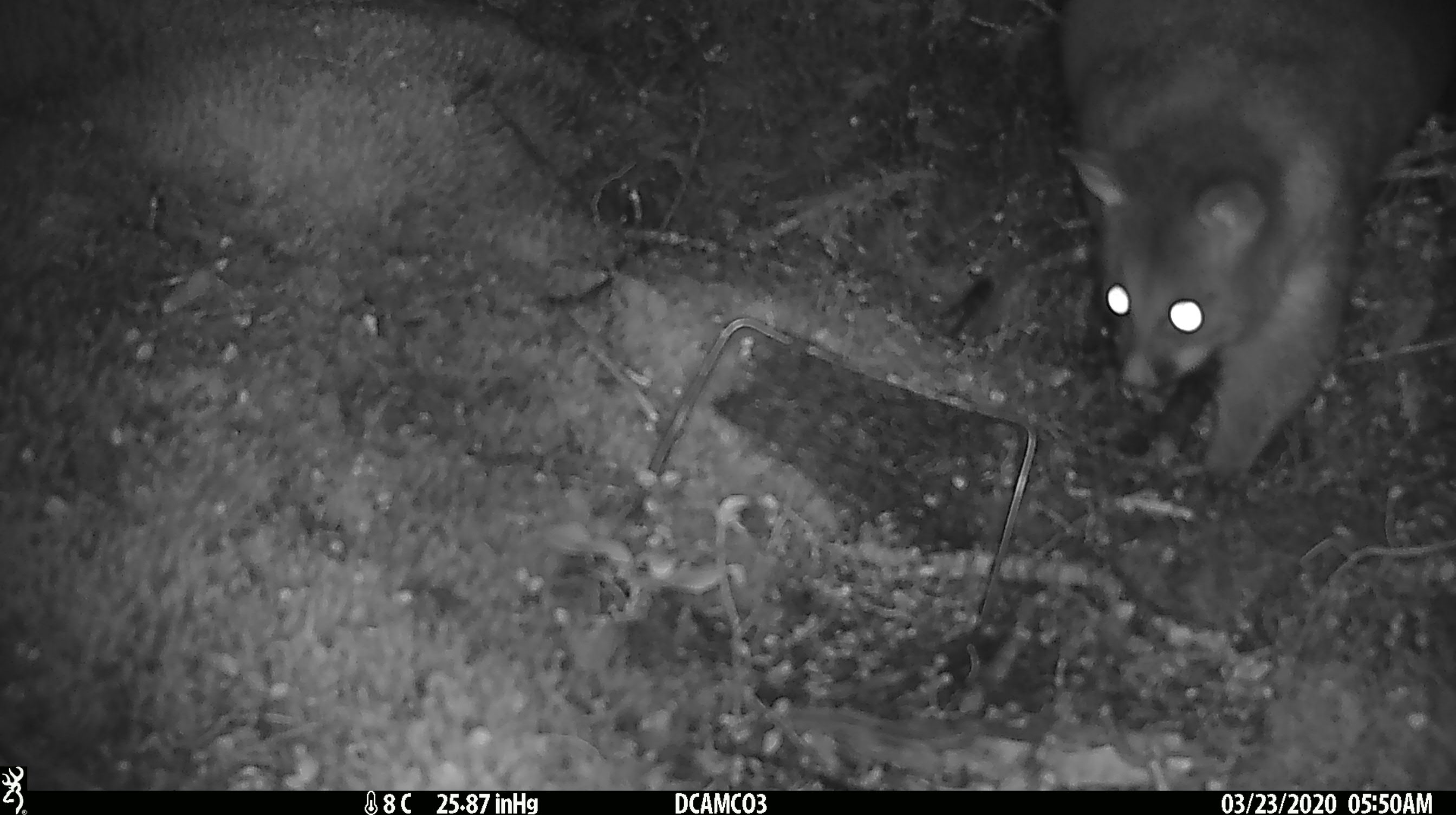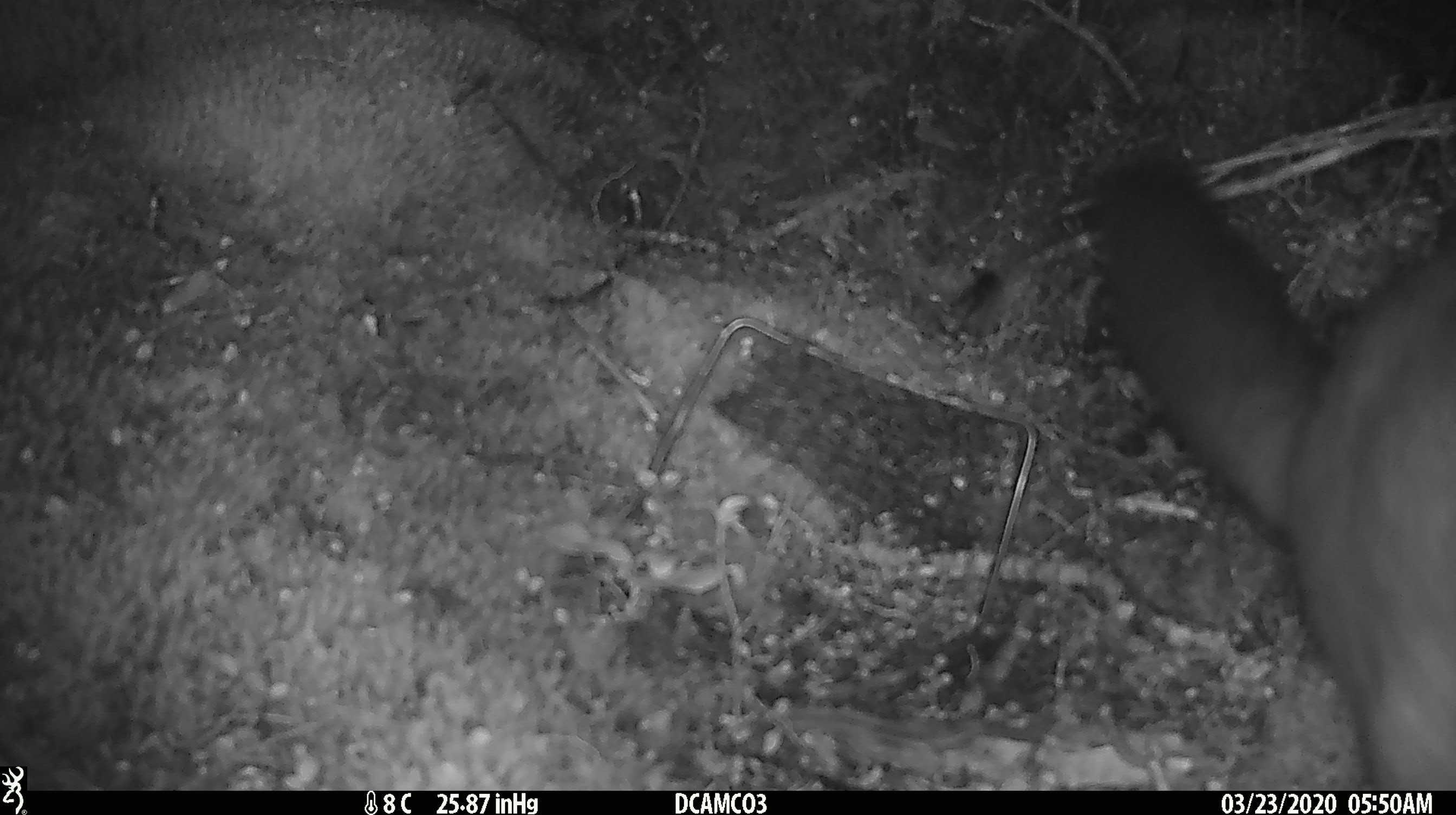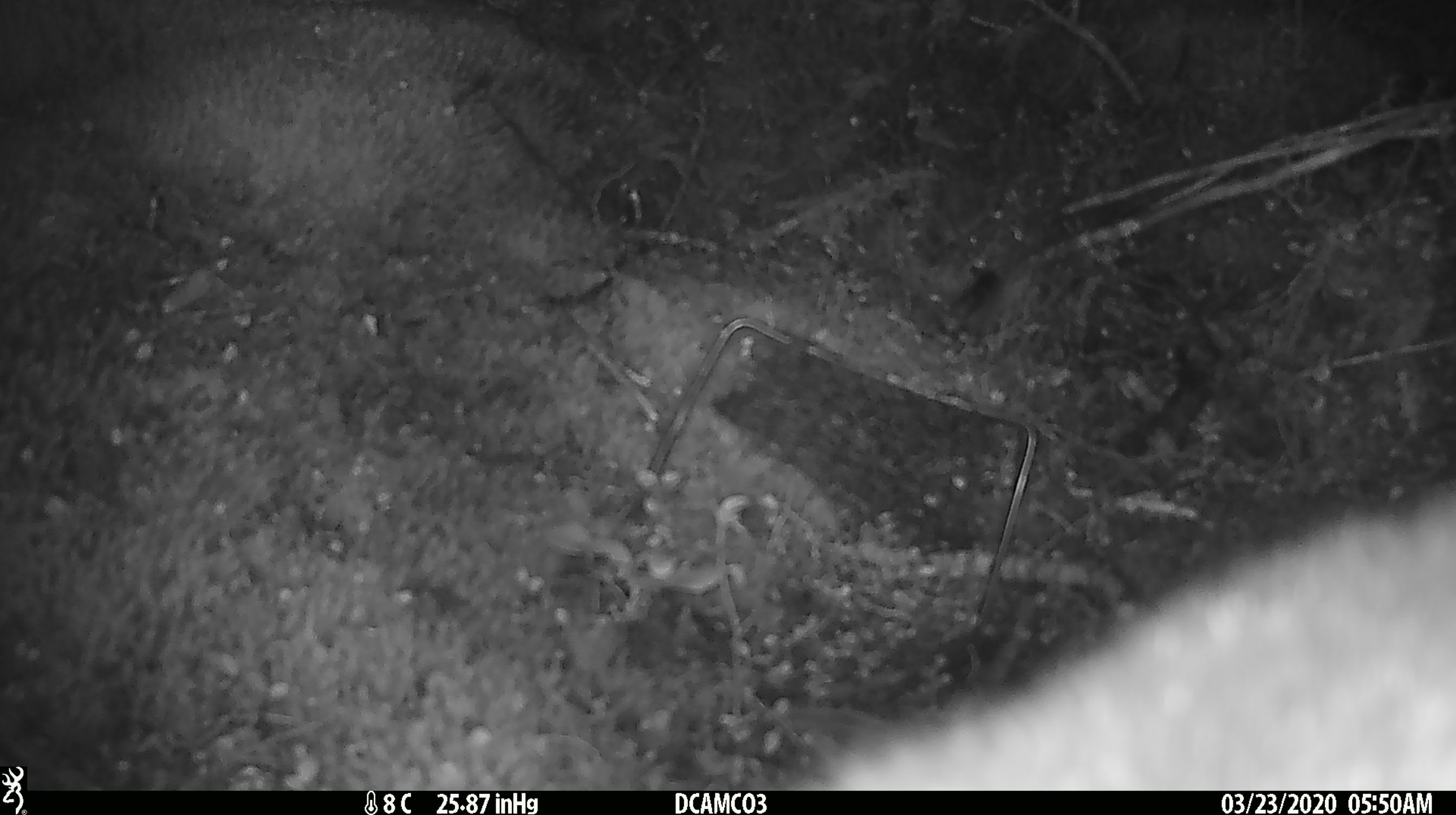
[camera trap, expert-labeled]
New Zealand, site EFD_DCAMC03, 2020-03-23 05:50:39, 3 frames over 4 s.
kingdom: Animalia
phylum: Chordata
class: Mammalia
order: Diprotodontia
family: Phalangeridae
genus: Trichosurus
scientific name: Trichosurus vulpecula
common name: common brushtail possum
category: possum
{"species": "possum (common brushtail possum) (Trichosurus vulpecula)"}